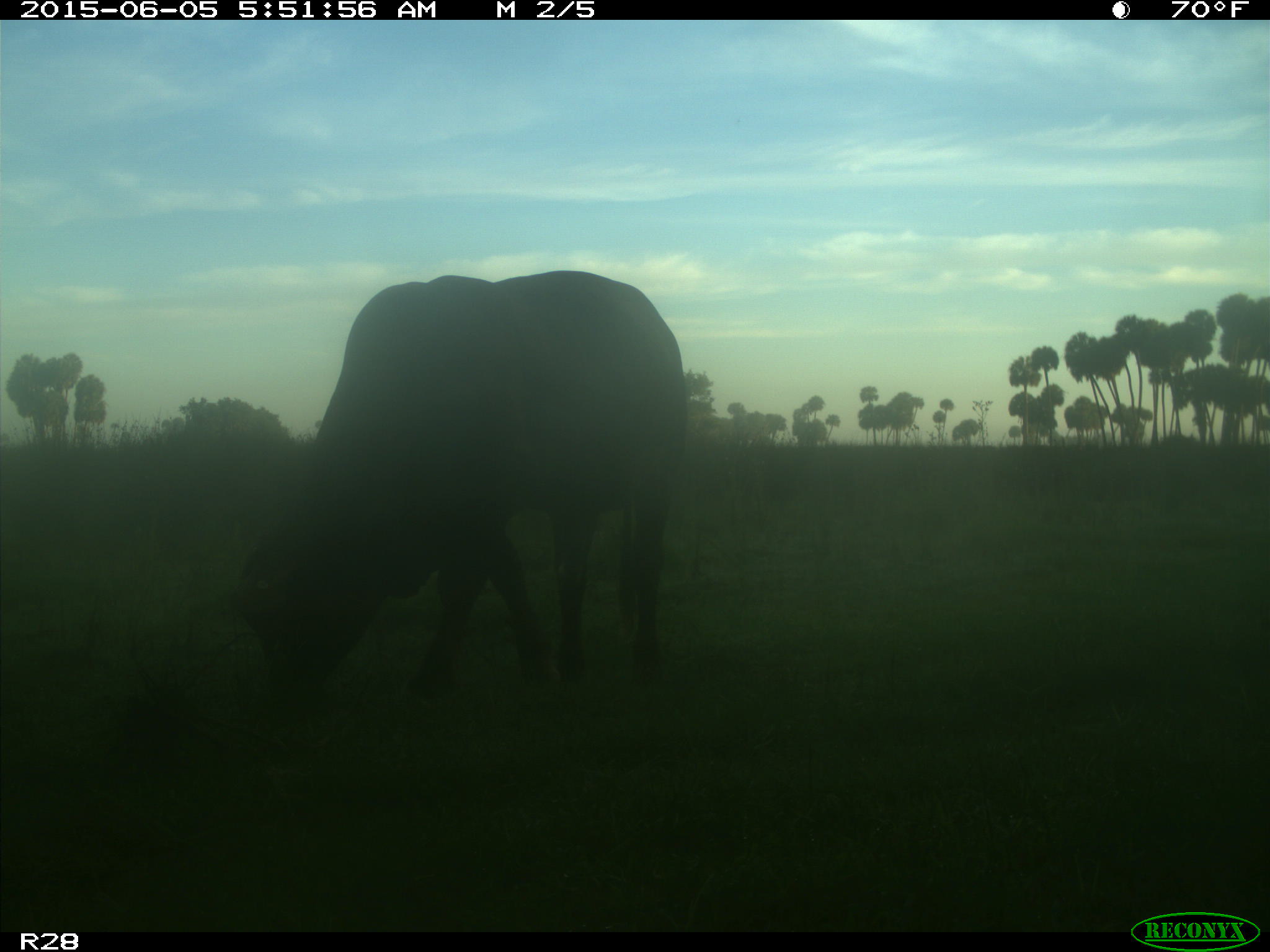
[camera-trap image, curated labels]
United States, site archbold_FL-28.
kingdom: Animalia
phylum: Chordata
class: Mammalia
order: Artiodactyla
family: Bovidae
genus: Bos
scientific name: Bos taurus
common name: domestic cow